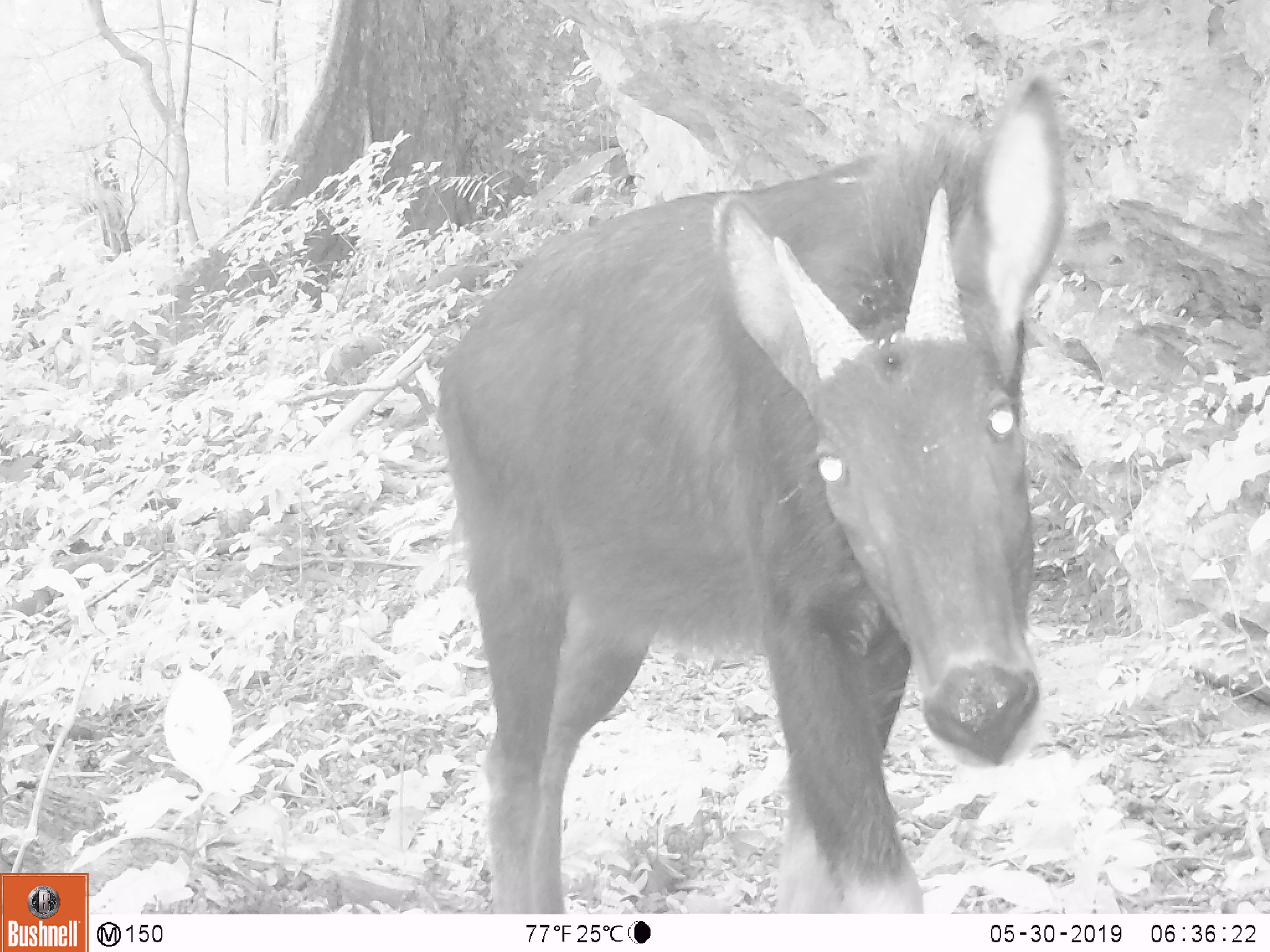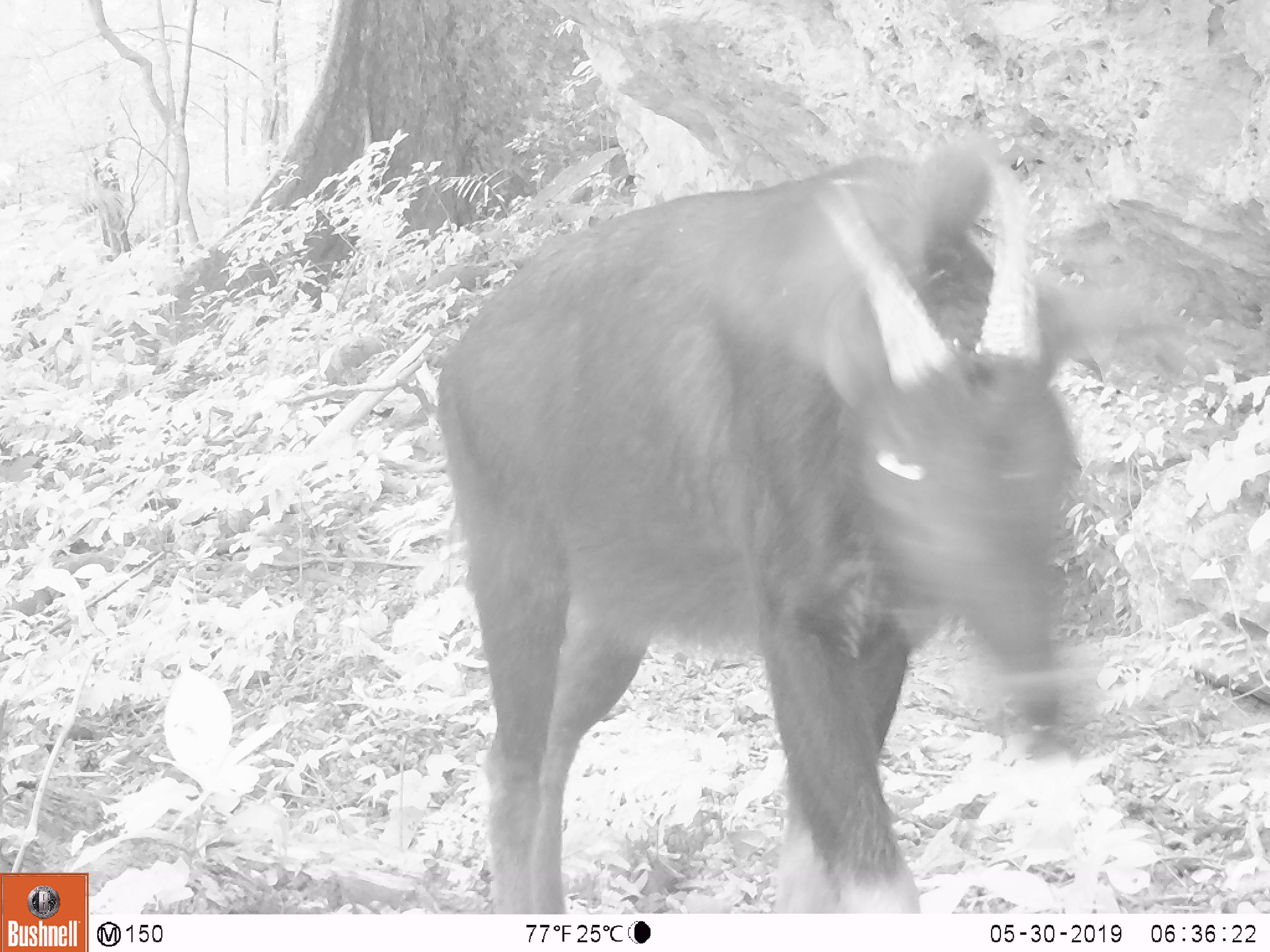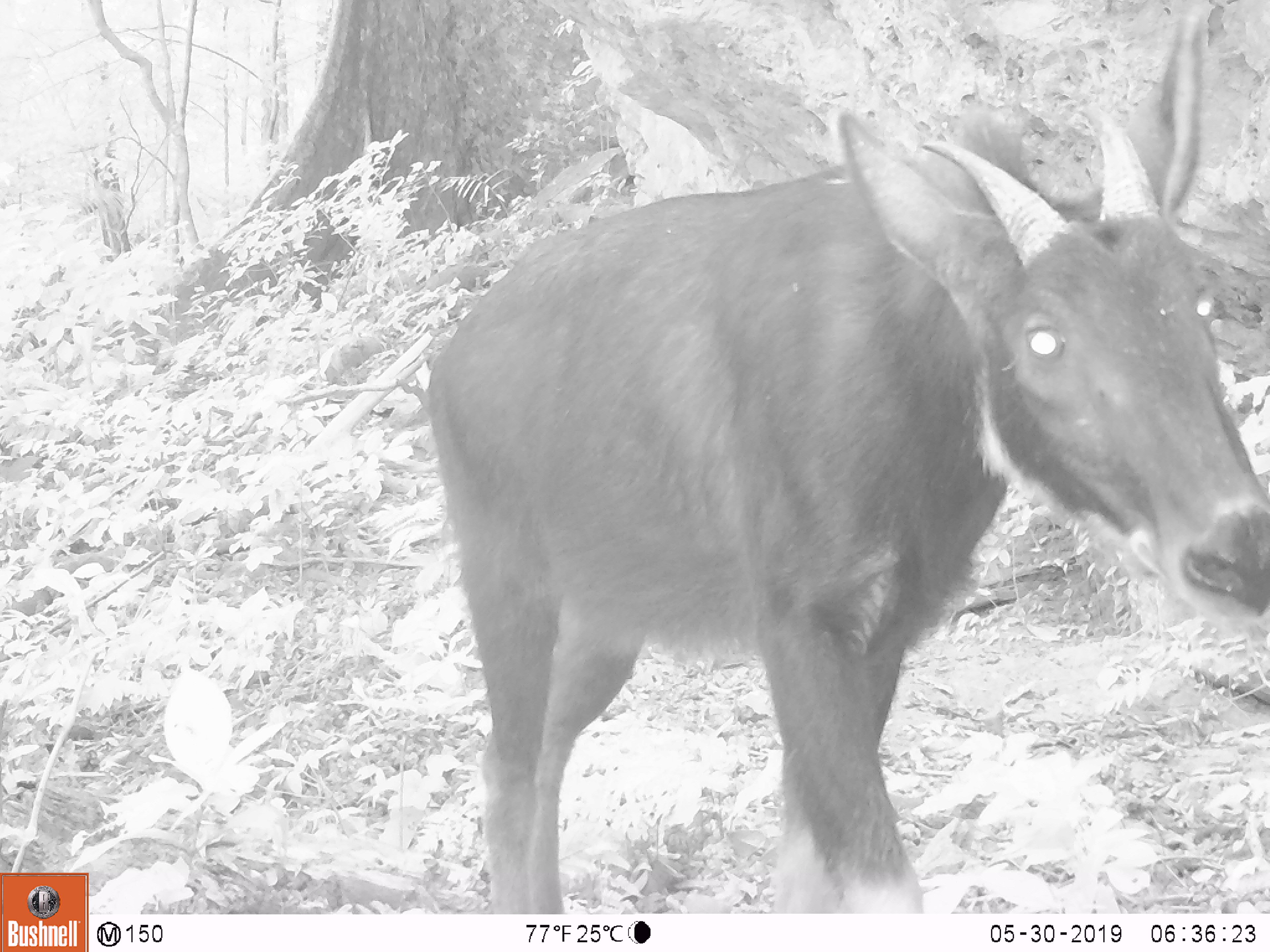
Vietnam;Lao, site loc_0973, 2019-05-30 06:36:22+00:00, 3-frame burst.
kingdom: Animalia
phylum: Chordata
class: Mammalia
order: Artiodactyla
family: Bovidae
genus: Capricornis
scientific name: Capricornis sumatraensis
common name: chinese serow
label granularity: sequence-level